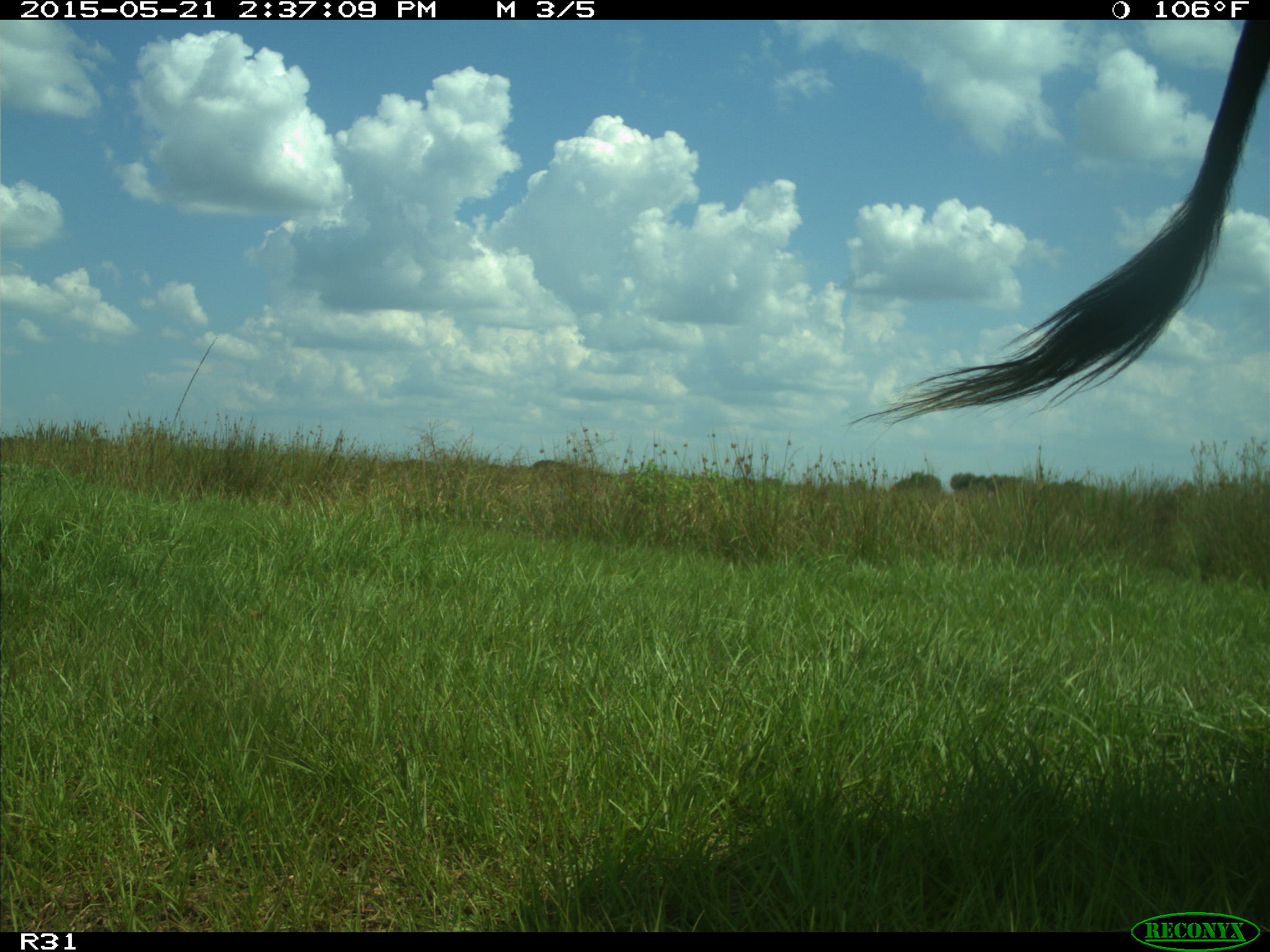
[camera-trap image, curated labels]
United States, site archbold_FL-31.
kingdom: Animalia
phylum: Chordata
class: Mammalia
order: Artiodactyla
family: Bovidae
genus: Bos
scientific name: Bos taurus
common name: domestic cow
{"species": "Bos taurus (domestic cow)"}